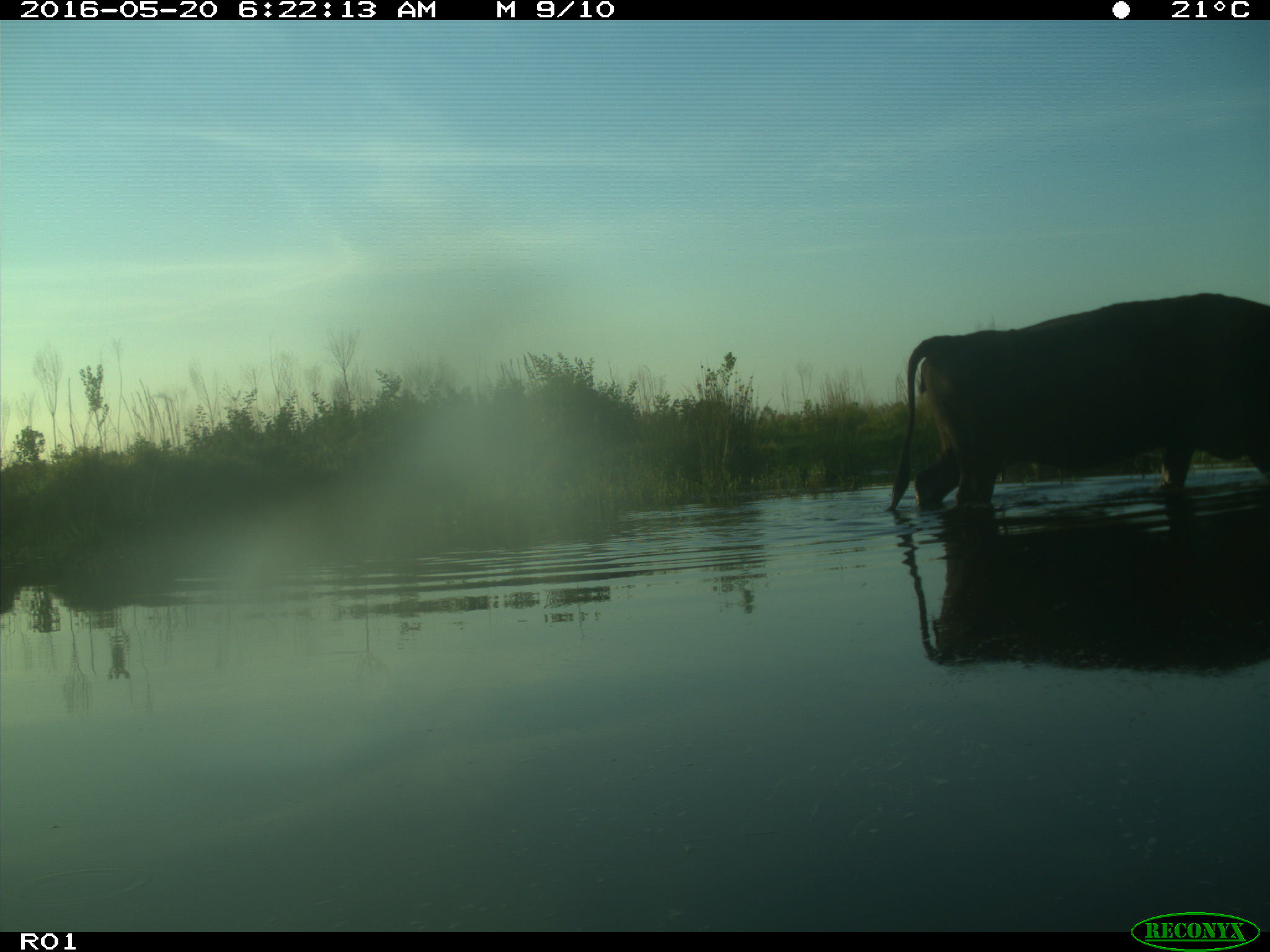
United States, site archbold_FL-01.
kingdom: Animalia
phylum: Chordata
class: Mammalia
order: Artiodactyla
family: Bovidae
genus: Bos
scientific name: Bos taurus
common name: domestic cow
Bos taurus (domestic cow).